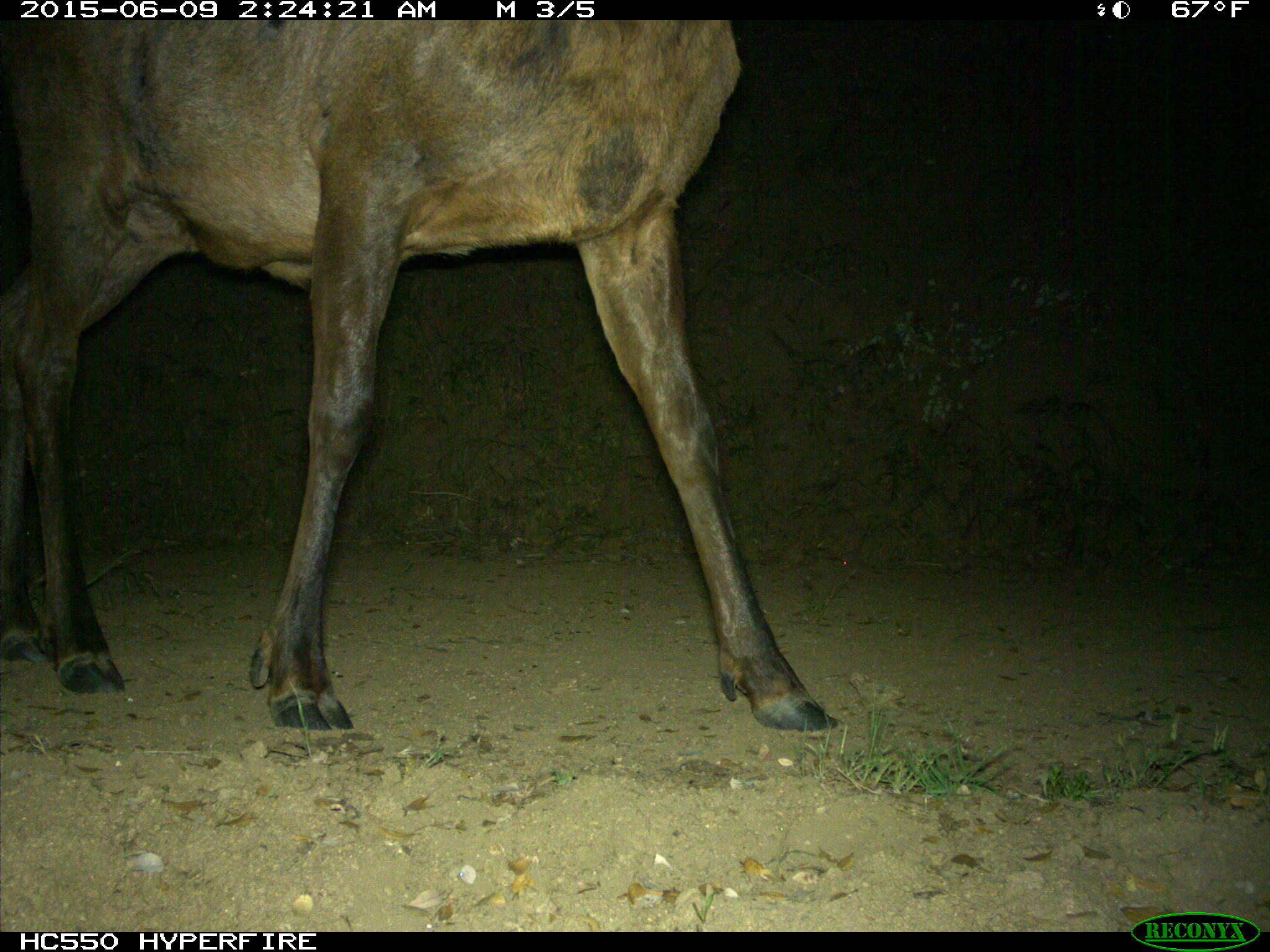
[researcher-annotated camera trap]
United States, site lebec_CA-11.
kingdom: Animalia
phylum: Chordata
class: Mammalia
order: Artiodactyla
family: Cervidae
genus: Cervus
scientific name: Cervus canadensis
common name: elk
Cervus canadensis (elk).